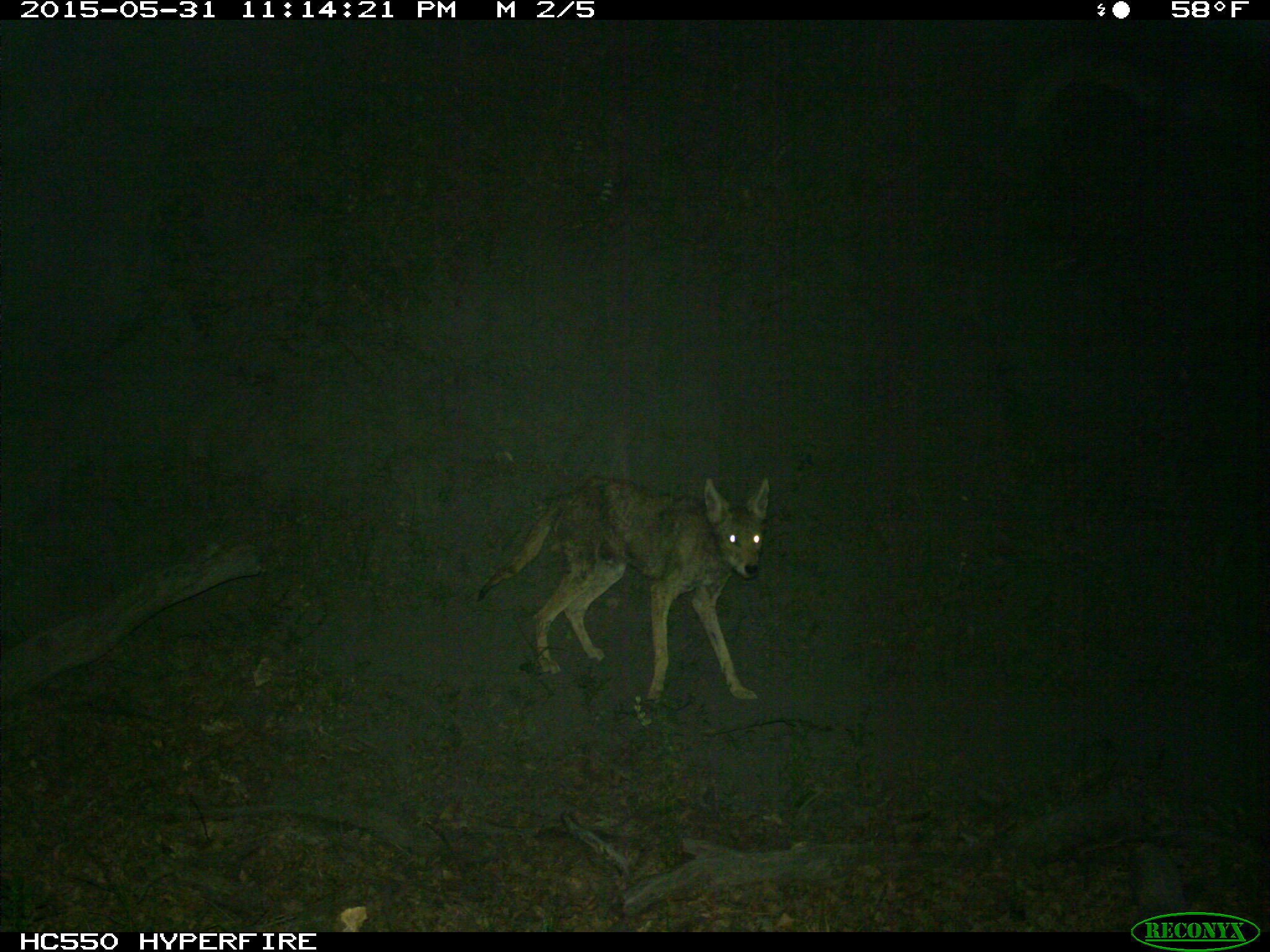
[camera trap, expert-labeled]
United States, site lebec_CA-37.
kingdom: Animalia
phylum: Chordata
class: Mammalia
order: Carnivora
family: Canidae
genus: Canis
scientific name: Canis latrans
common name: coyote